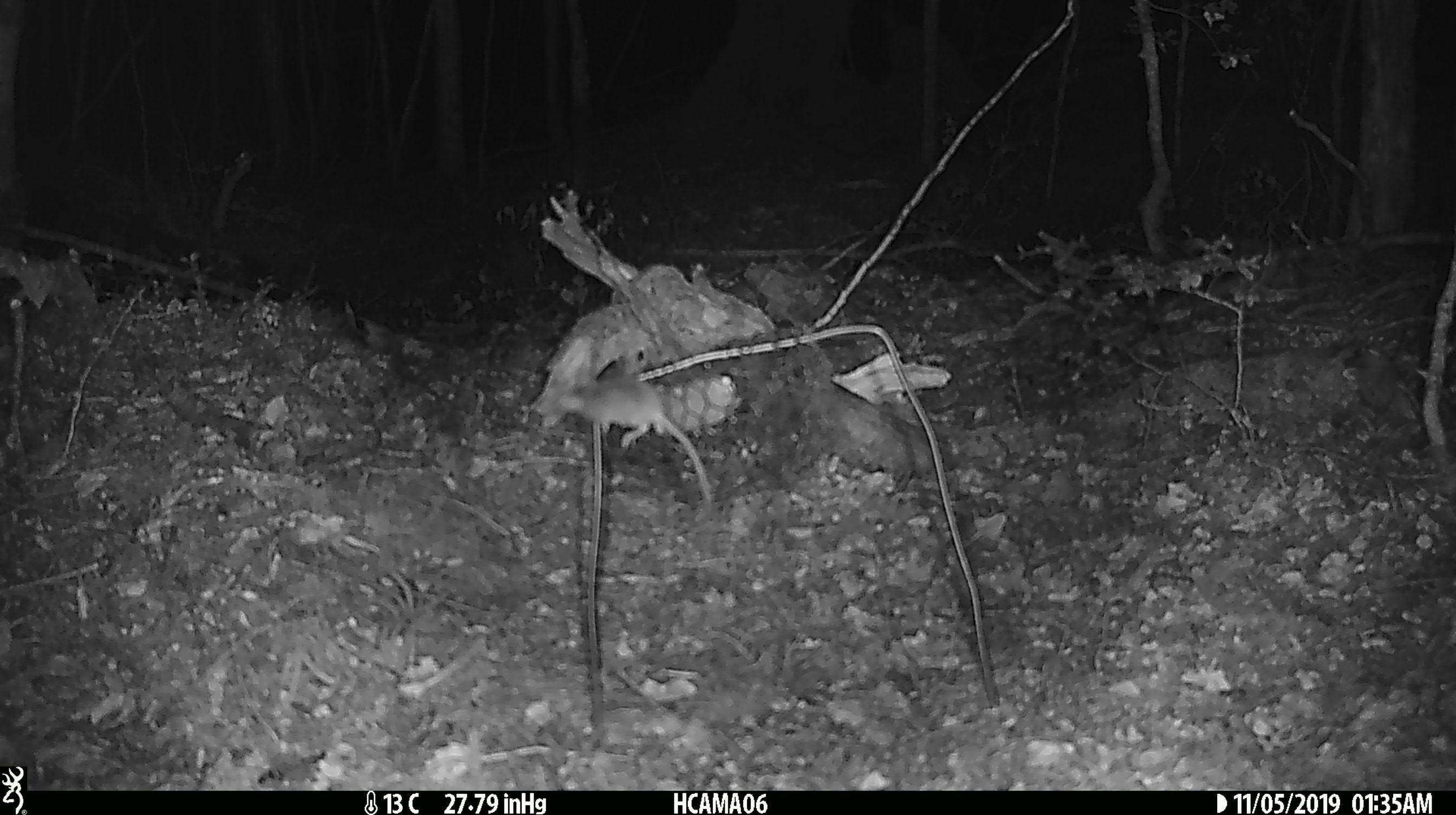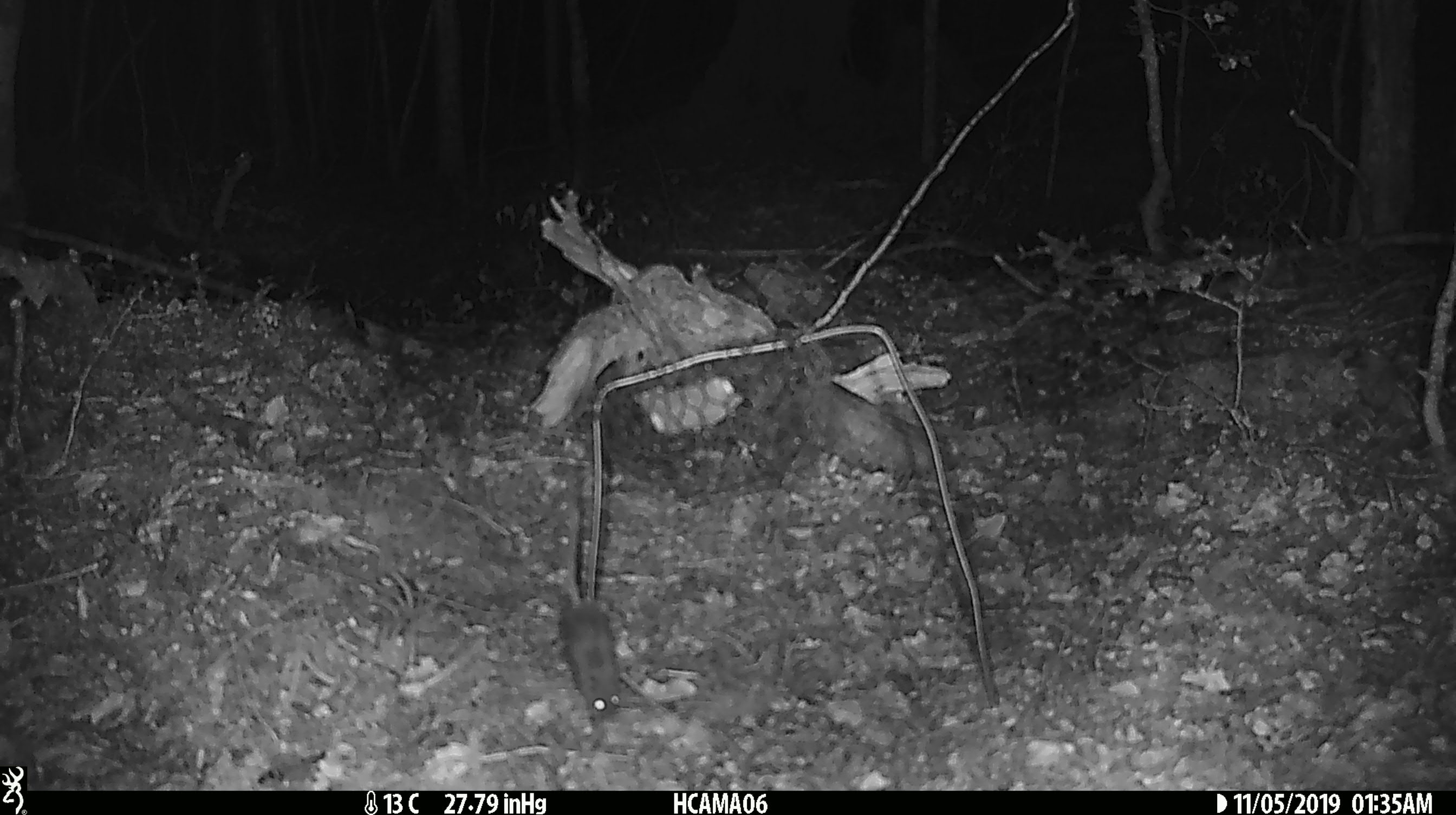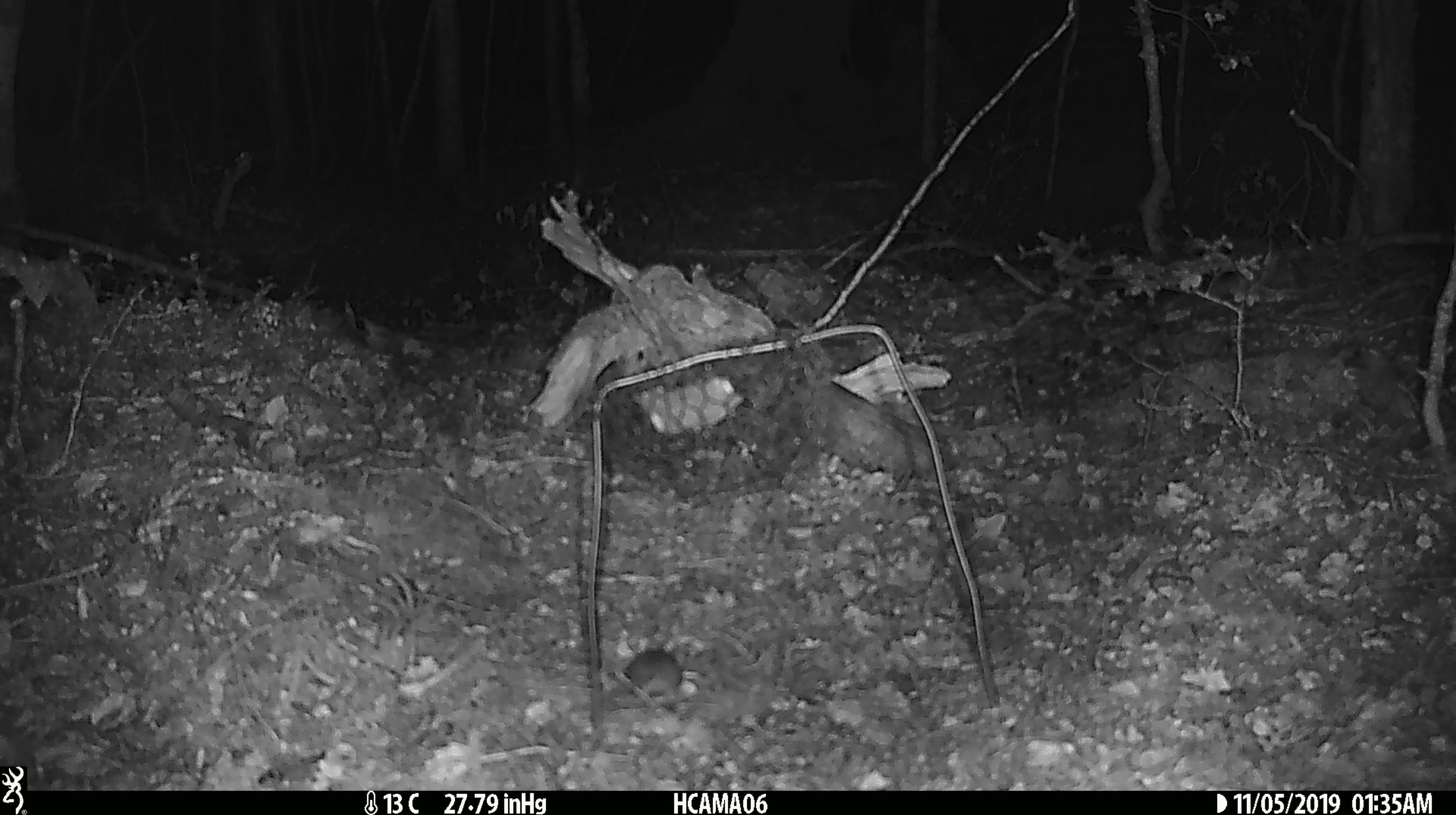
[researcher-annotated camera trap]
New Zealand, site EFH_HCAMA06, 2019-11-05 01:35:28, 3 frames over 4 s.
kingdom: Animalia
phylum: Chordata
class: Mammalia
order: Rodentia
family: Muridae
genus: Mus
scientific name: Mus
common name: mouse